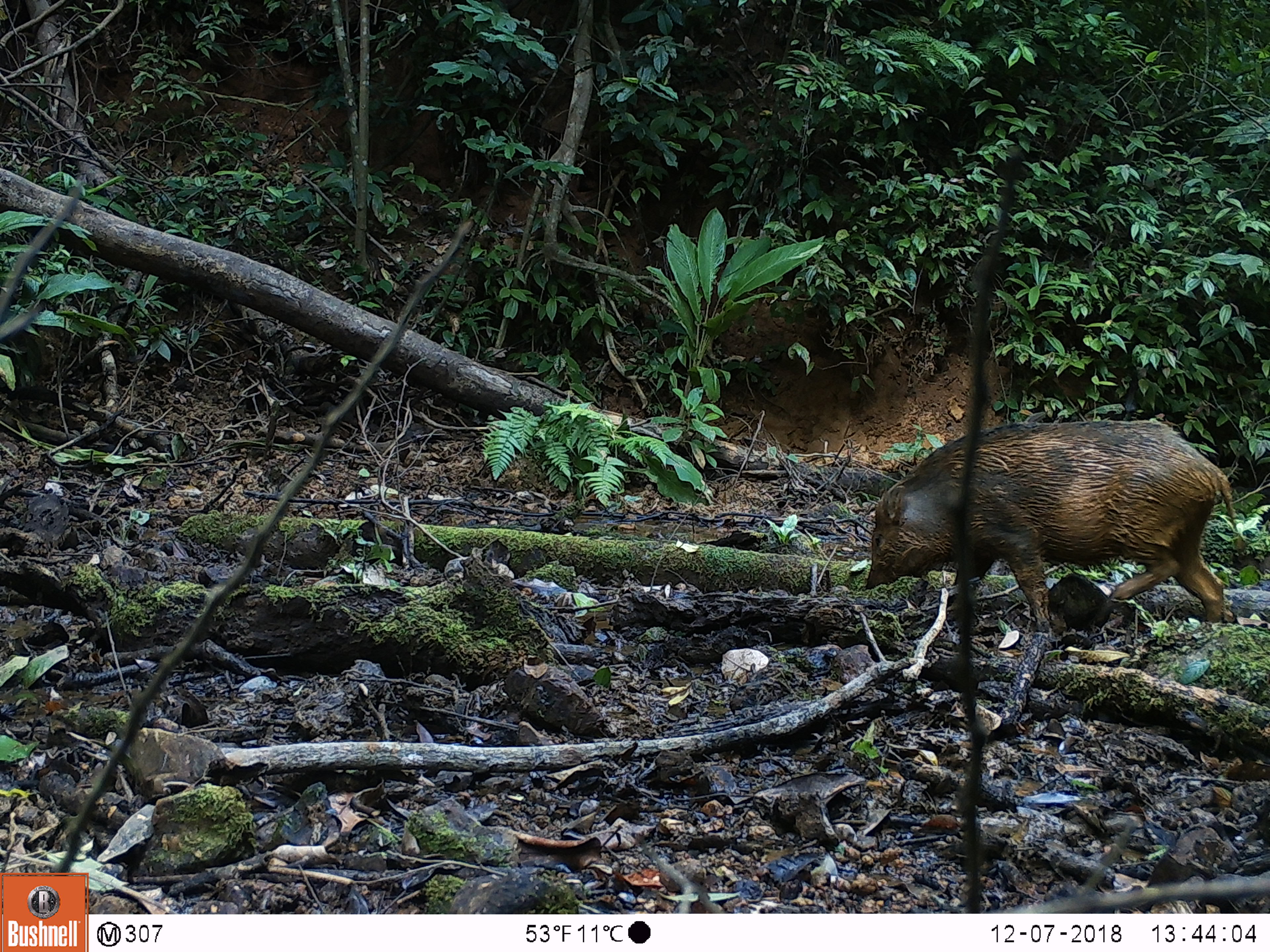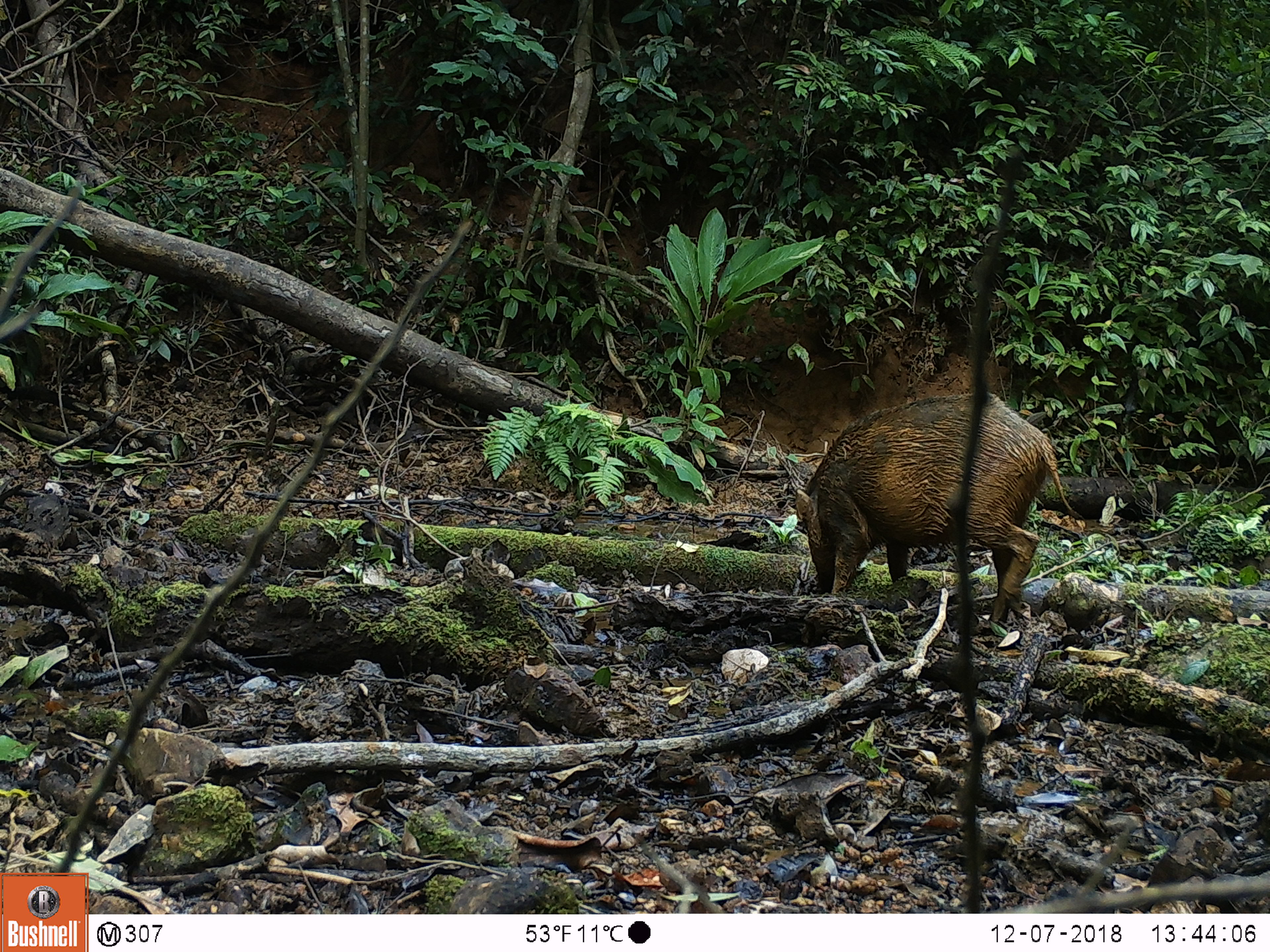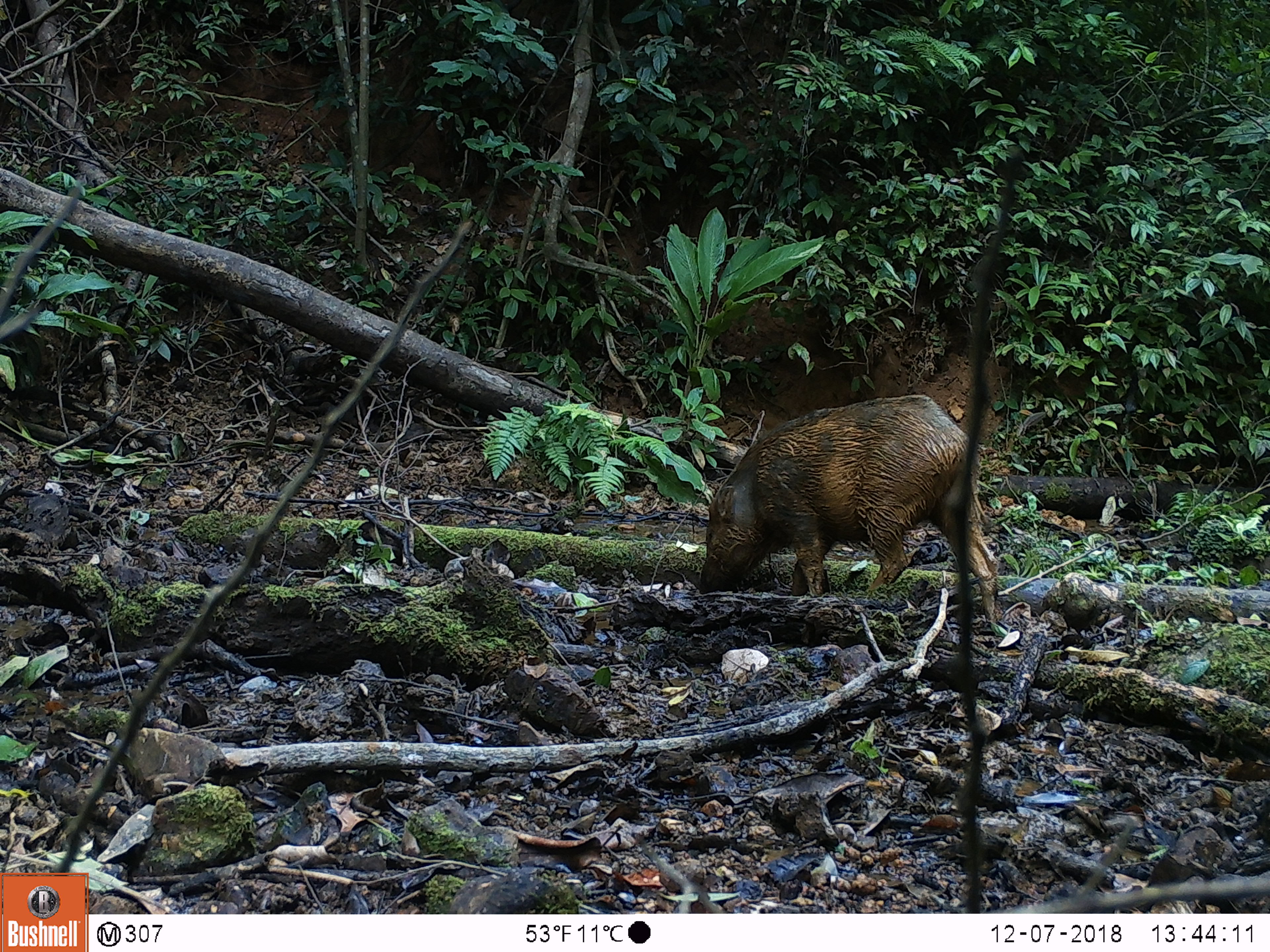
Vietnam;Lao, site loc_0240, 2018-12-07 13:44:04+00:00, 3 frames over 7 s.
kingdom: Animalia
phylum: Chordata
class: Mammalia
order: Artiodactyla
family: Suidae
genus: Sus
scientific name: Sus scrofa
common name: eurasian wild pig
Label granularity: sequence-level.